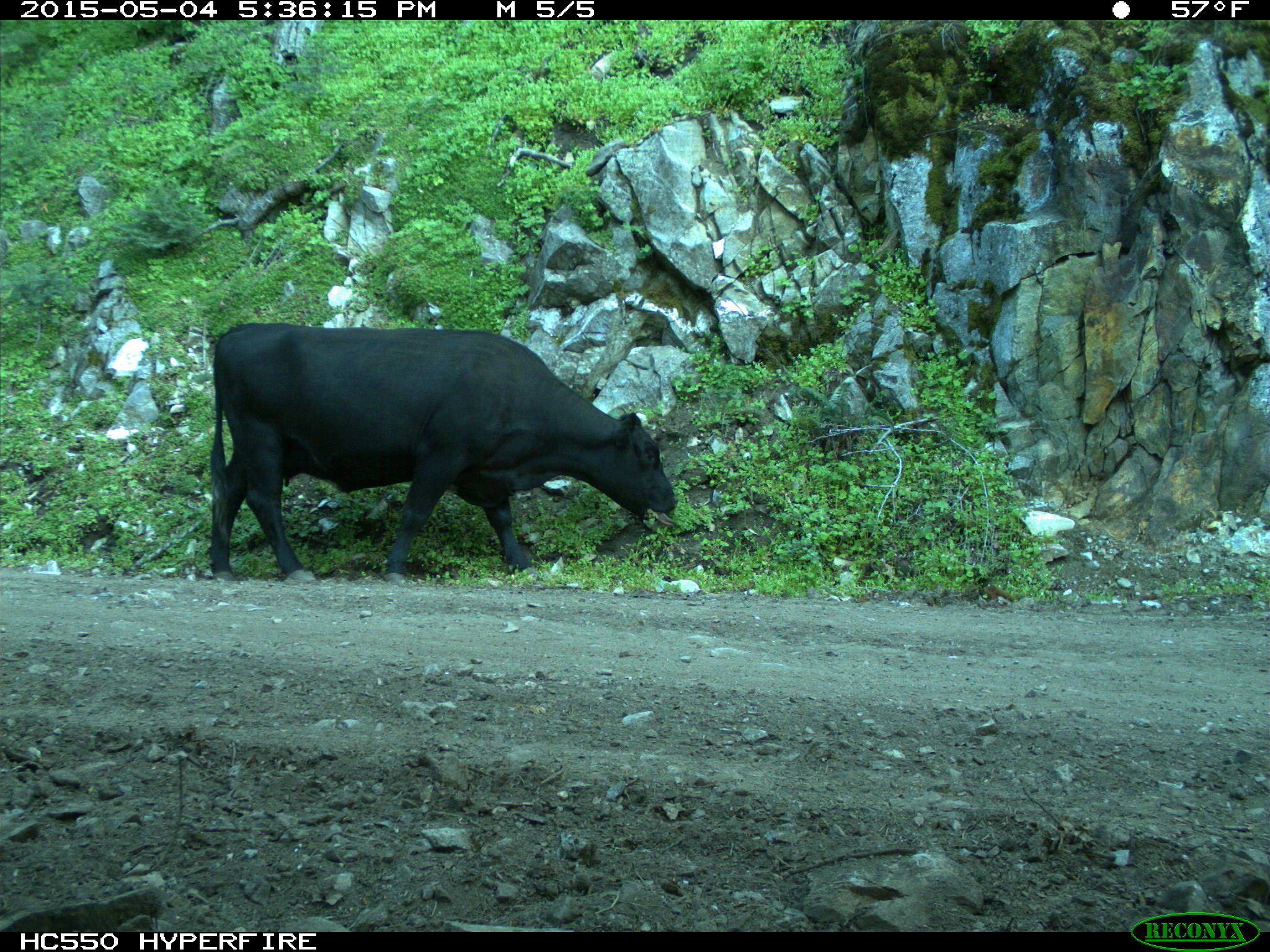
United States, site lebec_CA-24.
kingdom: Animalia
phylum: Chordata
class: Mammalia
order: Artiodactyla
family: Bovidae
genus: Bos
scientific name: Bos taurus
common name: domestic cow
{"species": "Bos taurus (domestic cow)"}